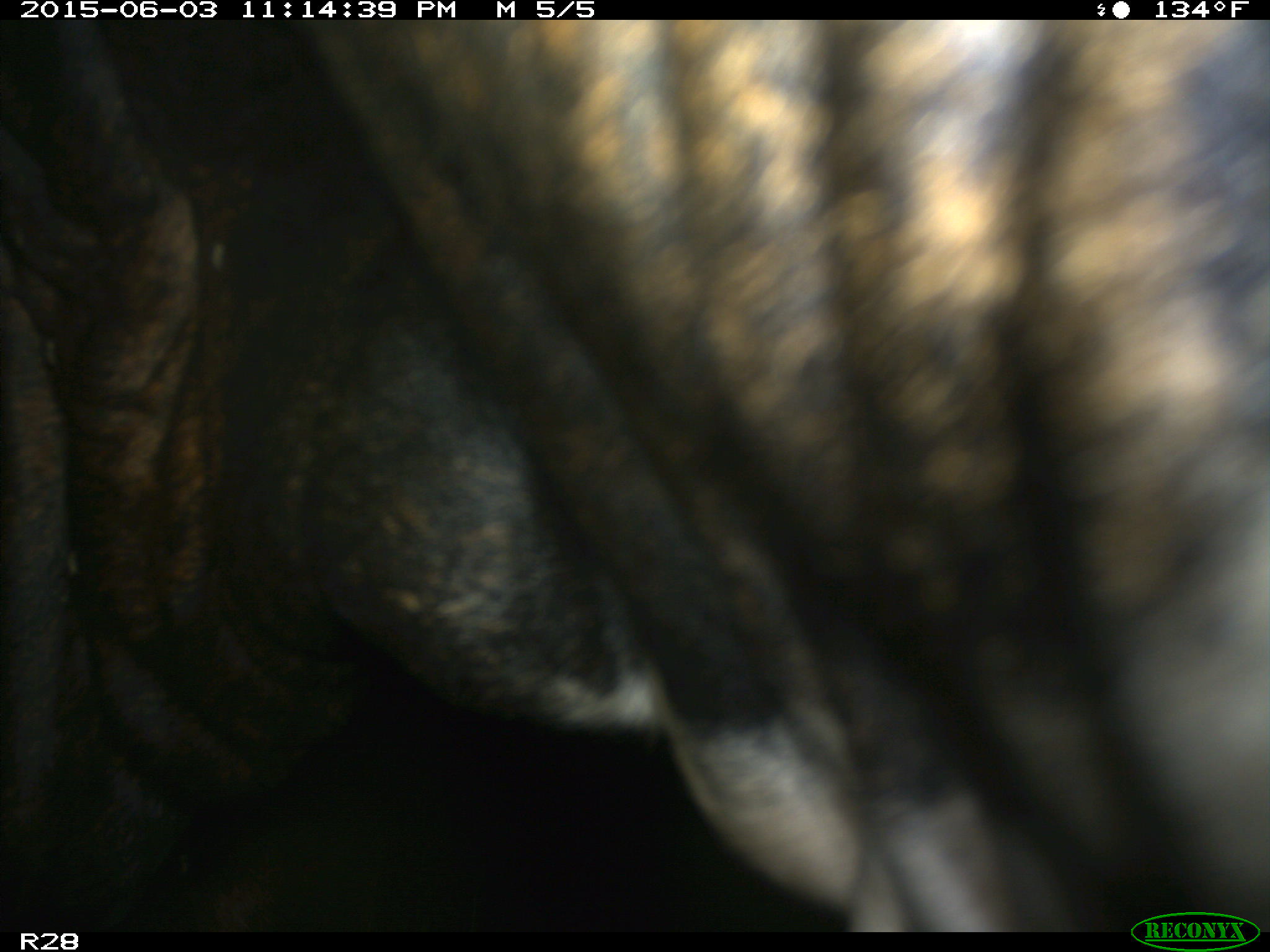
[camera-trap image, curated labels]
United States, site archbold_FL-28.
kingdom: Animalia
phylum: Chordata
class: Mammalia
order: Artiodactyla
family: Bovidae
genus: Bos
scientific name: Bos taurus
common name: domestic cow